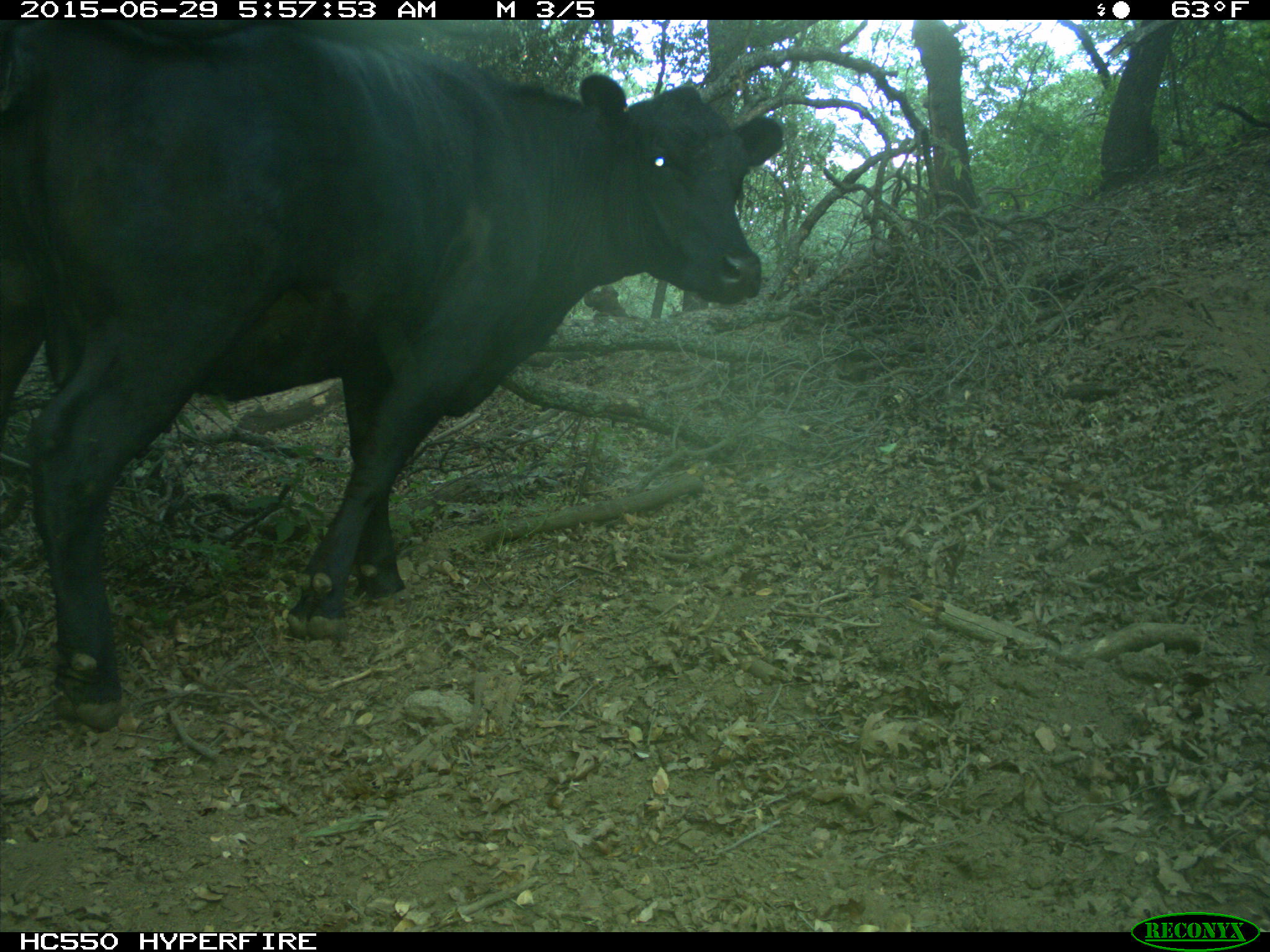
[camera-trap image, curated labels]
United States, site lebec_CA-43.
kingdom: Animalia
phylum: Chordata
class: Mammalia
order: Artiodactyla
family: Bovidae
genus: Bos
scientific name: Bos taurus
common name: domestic cow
Bos taurus (domestic cow).